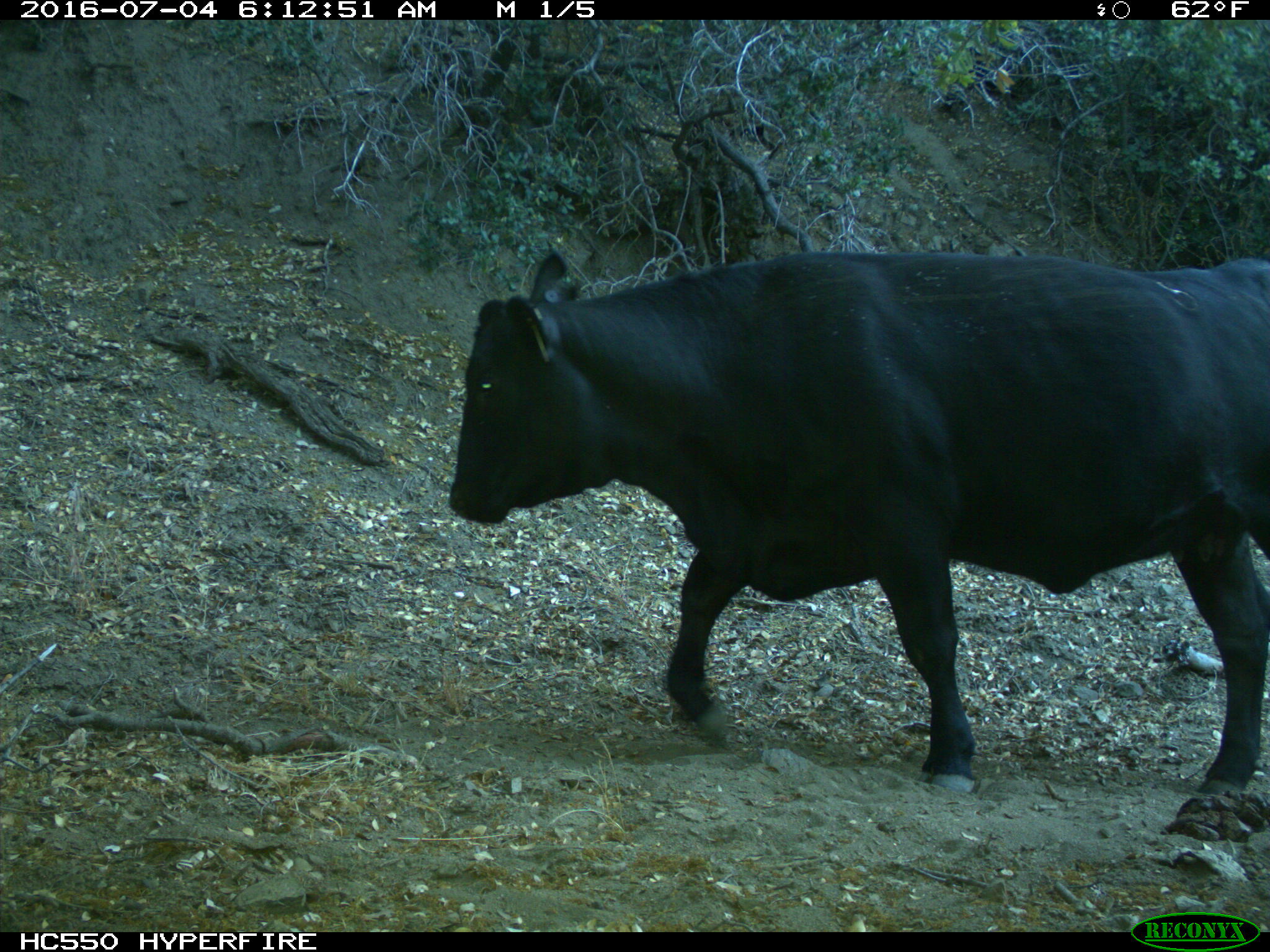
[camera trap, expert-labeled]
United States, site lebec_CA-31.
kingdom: Animalia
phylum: Chordata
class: Mammalia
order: Artiodactyla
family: Bovidae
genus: Bos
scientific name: Bos taurus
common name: domestic cow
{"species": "Bos taurus (domestic cow)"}